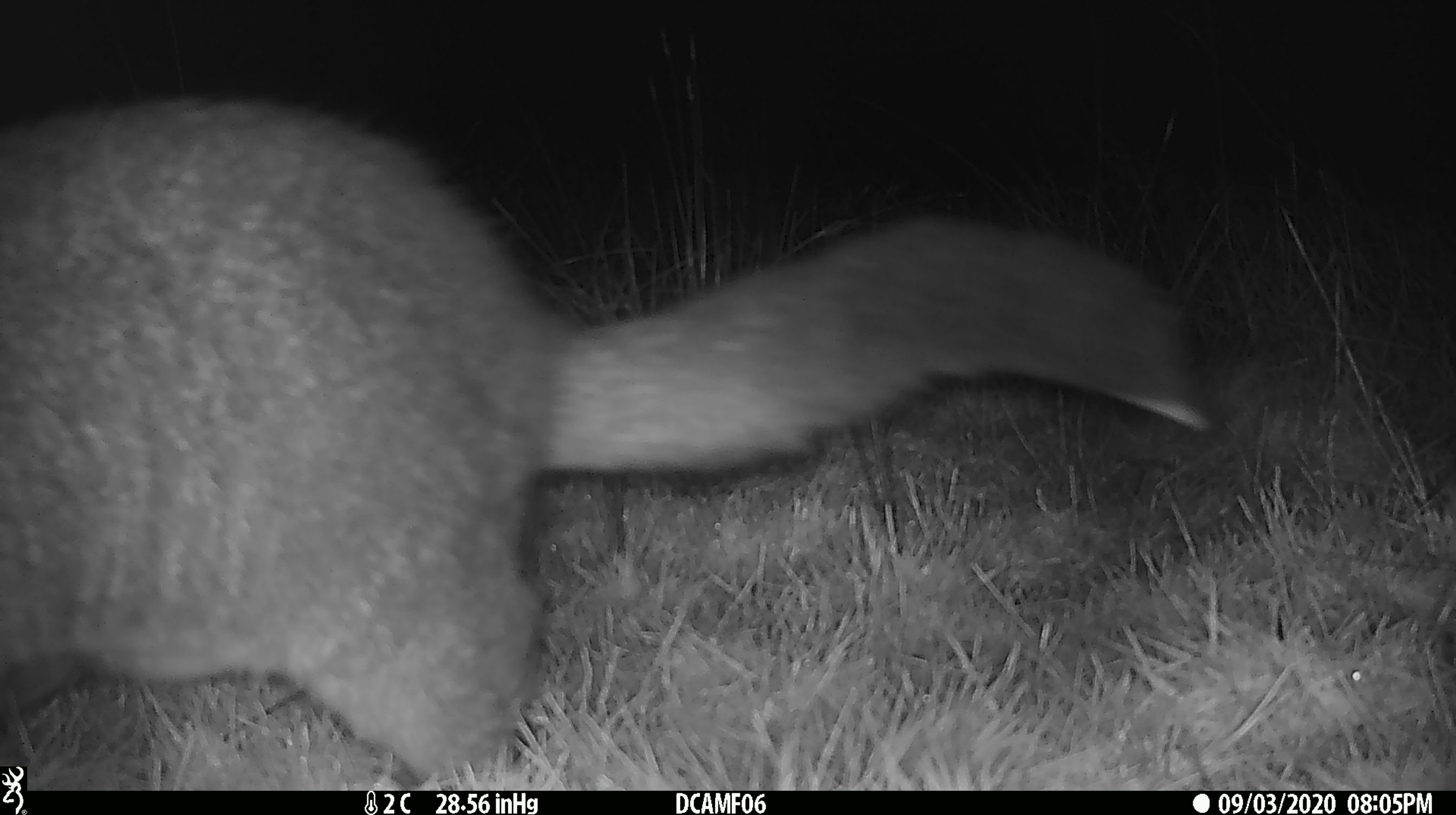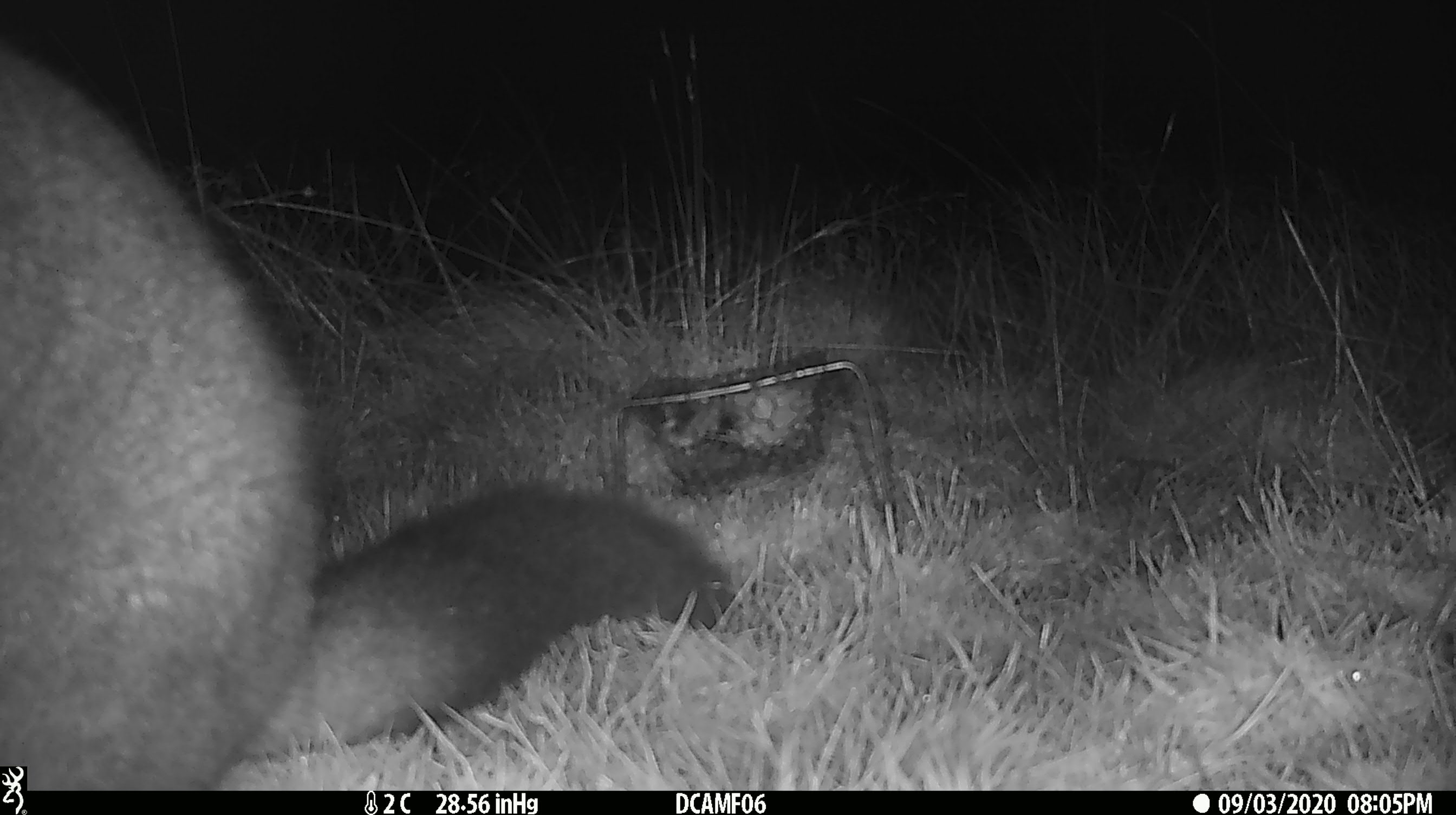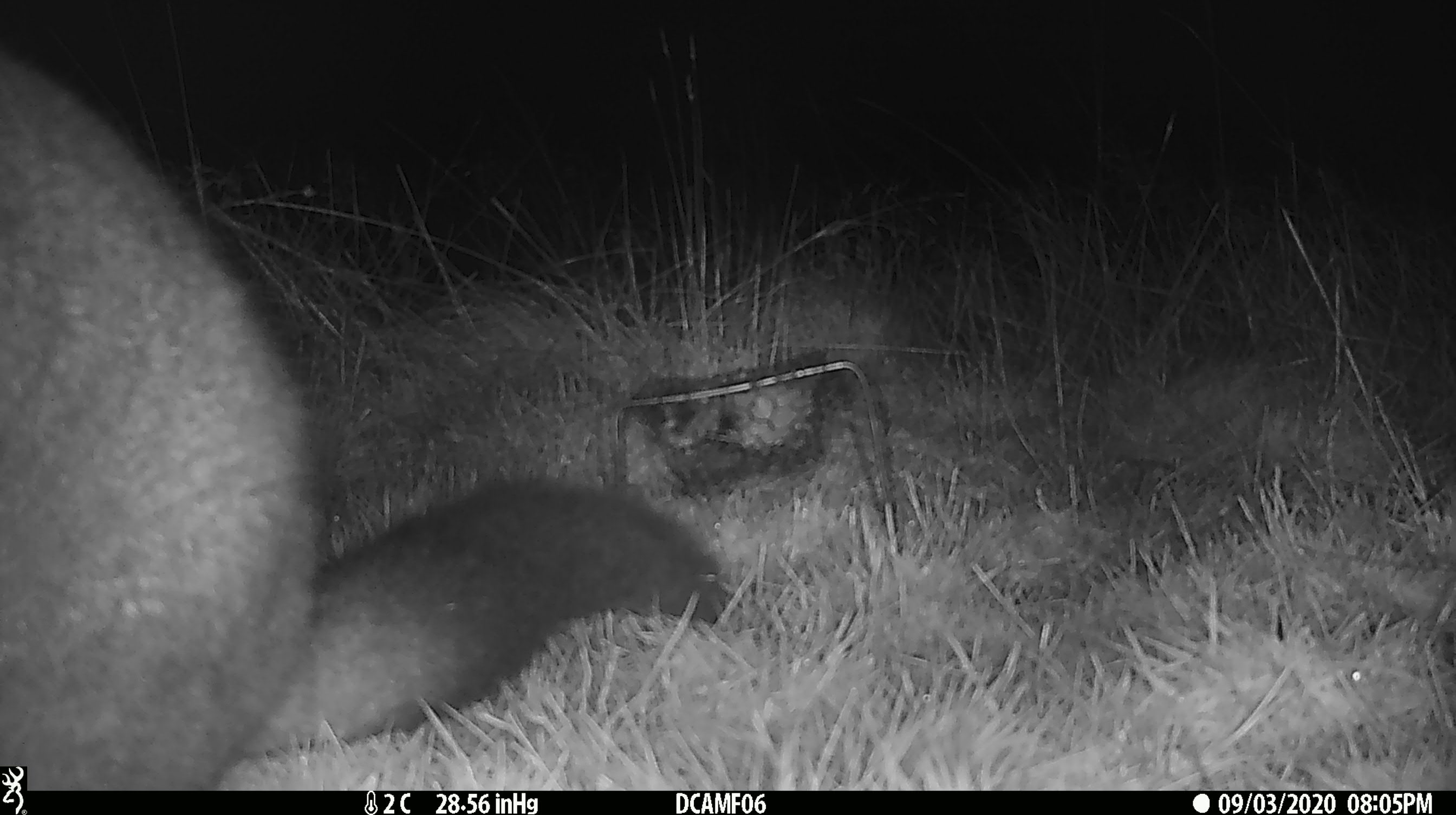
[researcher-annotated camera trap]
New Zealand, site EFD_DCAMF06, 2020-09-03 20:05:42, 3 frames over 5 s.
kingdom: Animalia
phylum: Chordata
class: Mammalia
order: Diprotodontia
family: Phalangeridae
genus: Trichosurus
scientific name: Trichosurus vulpecula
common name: common brushtail possum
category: possum